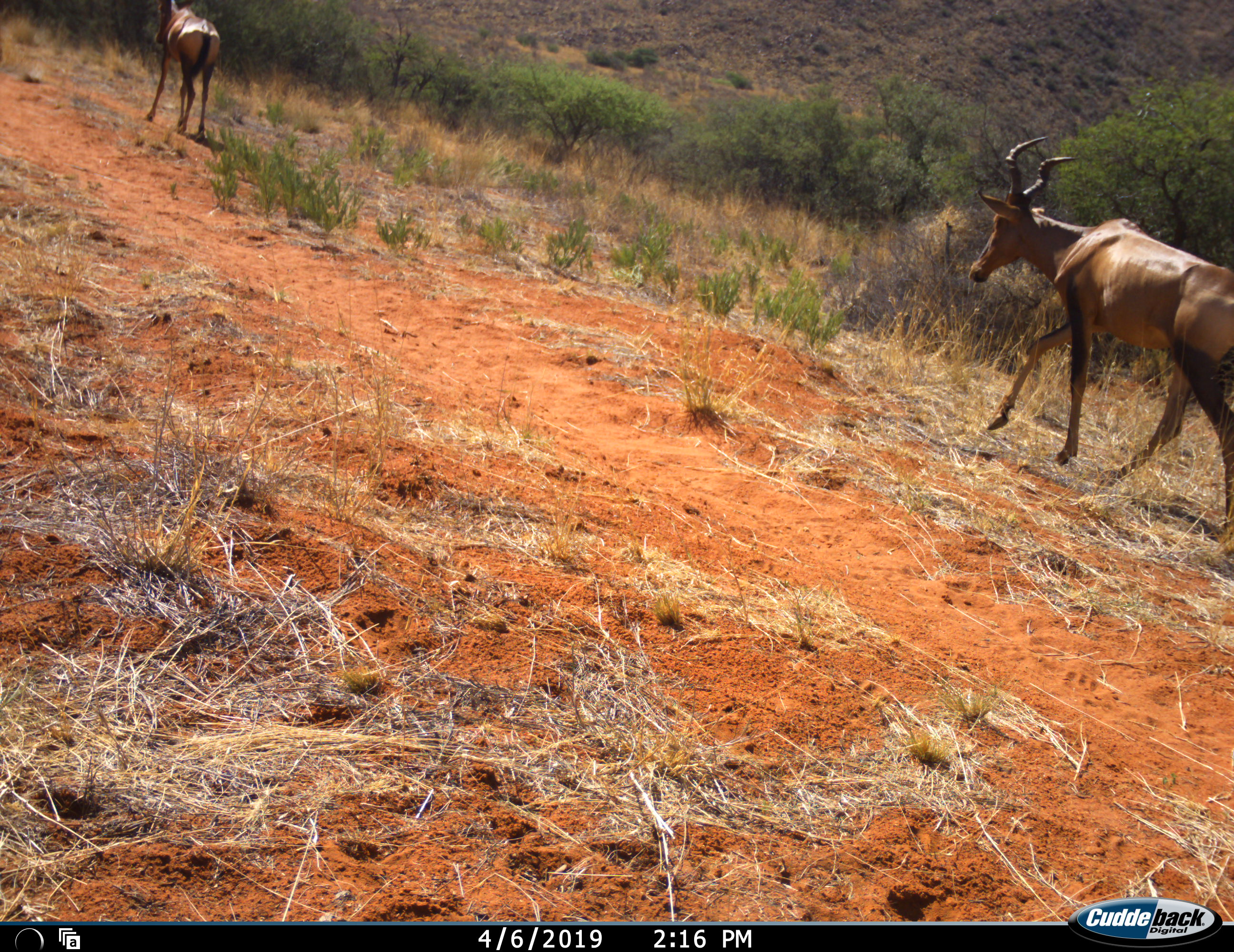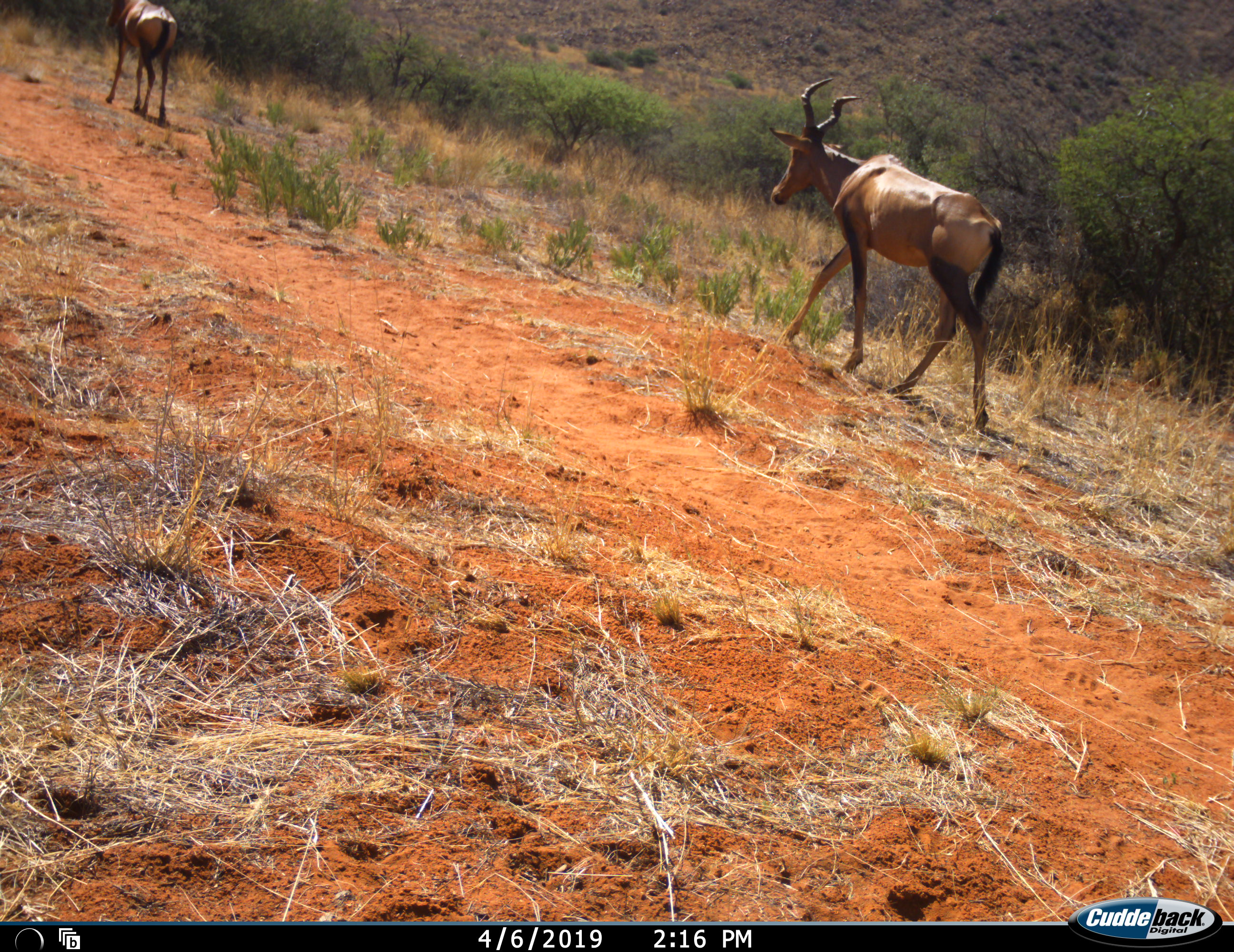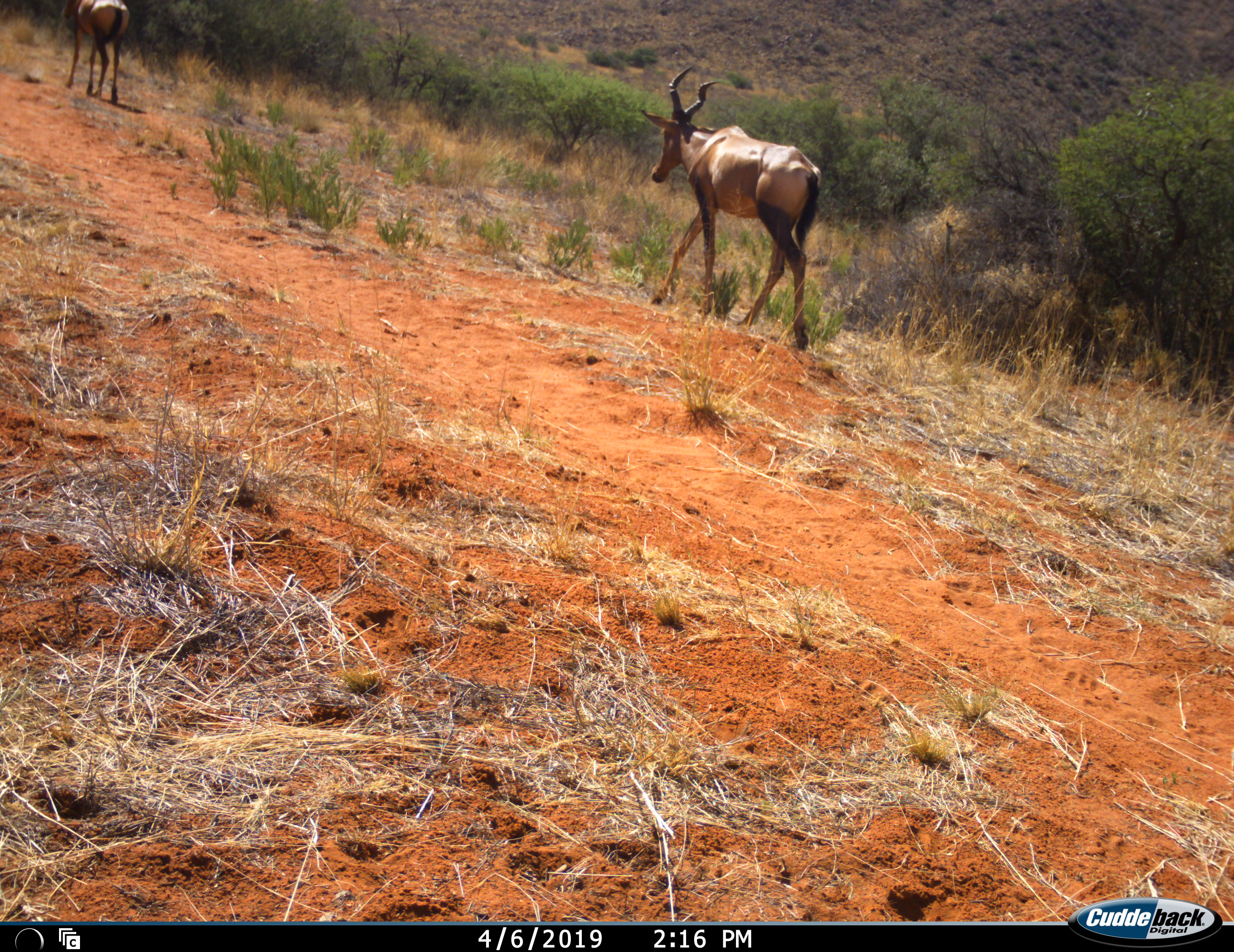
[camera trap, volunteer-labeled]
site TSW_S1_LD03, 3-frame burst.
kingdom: Animalia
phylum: Chordata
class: Mammalia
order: Artiodactyla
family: Bovidae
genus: Alcelaphus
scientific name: Alcelaphus buselaphus caama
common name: red hartebeest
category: hartebeestred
Hartebeestred (red hartebeest) (Alcelaphus buselaphus caama), count 2. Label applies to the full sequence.